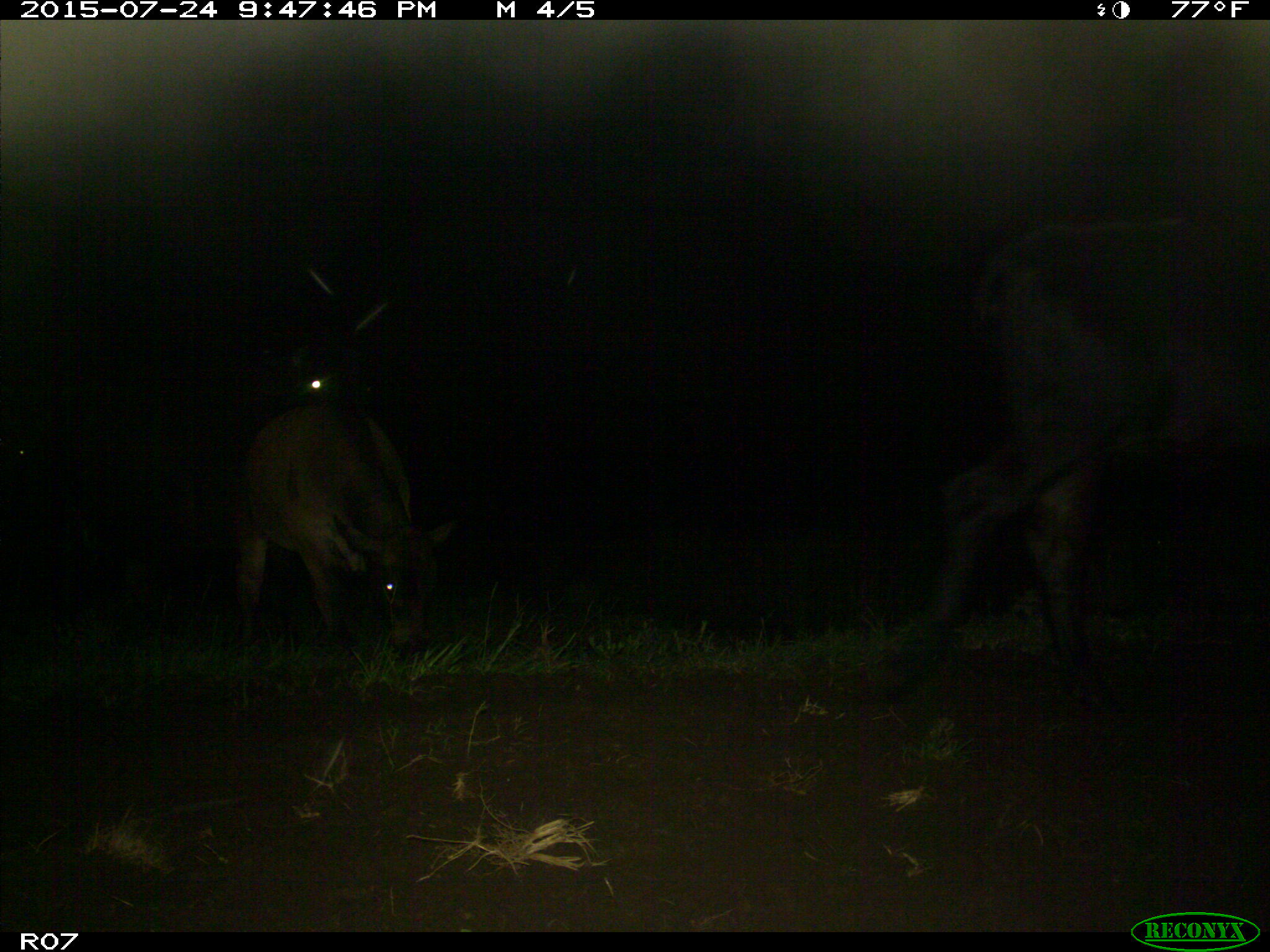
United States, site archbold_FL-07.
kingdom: Animalia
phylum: Chordata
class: Mammalia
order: Artiodactyla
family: Bovidae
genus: Bos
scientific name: Bos taurus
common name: domestic cow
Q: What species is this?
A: Bos taurus (domestic cow).